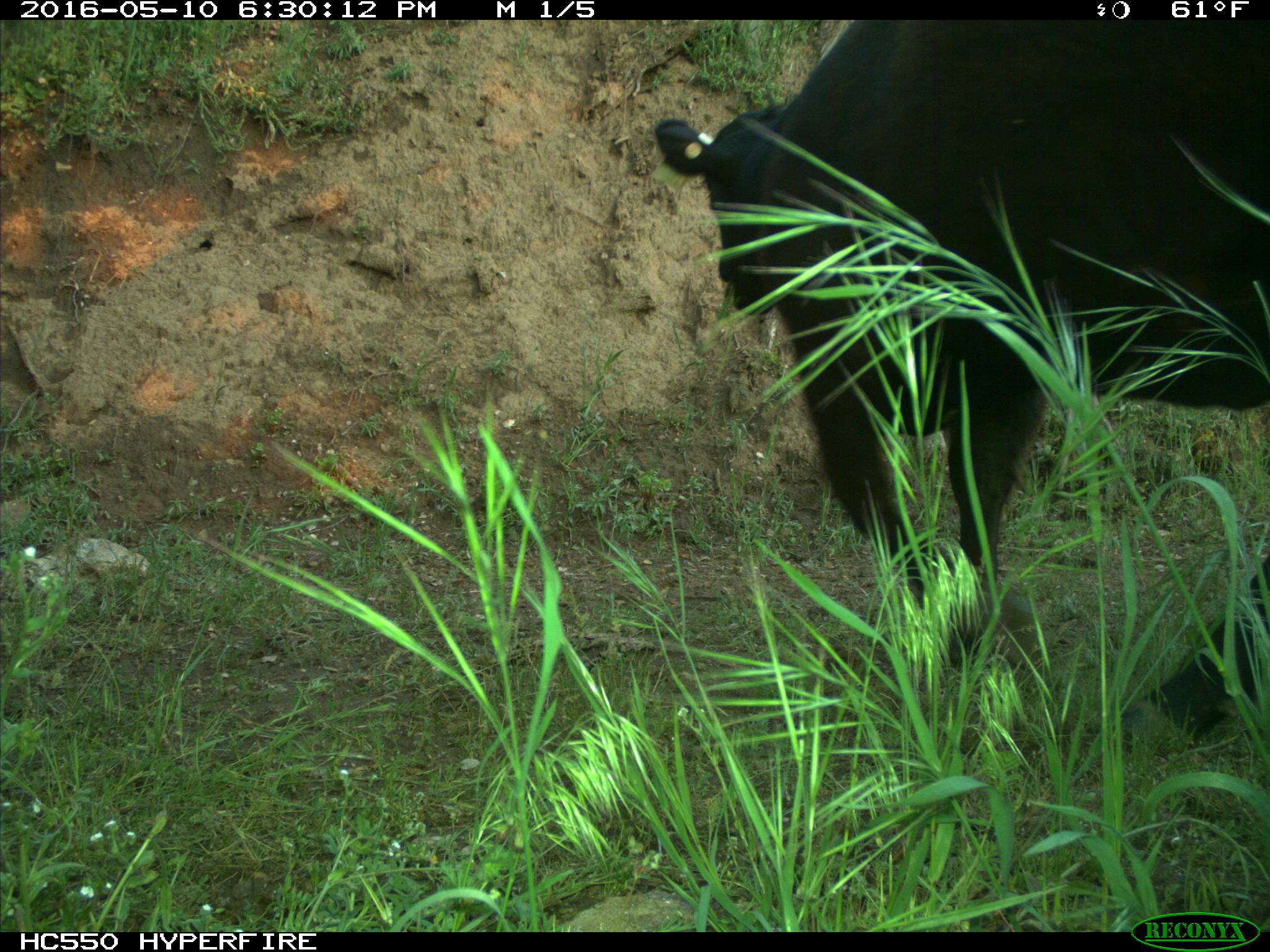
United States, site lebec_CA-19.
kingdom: Animalia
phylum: Chordata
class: Mammalia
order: Artiodactyla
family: Bovidae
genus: Bos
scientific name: Bos taurus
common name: domestic cow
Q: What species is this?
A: Bos taurus (domestic cow).